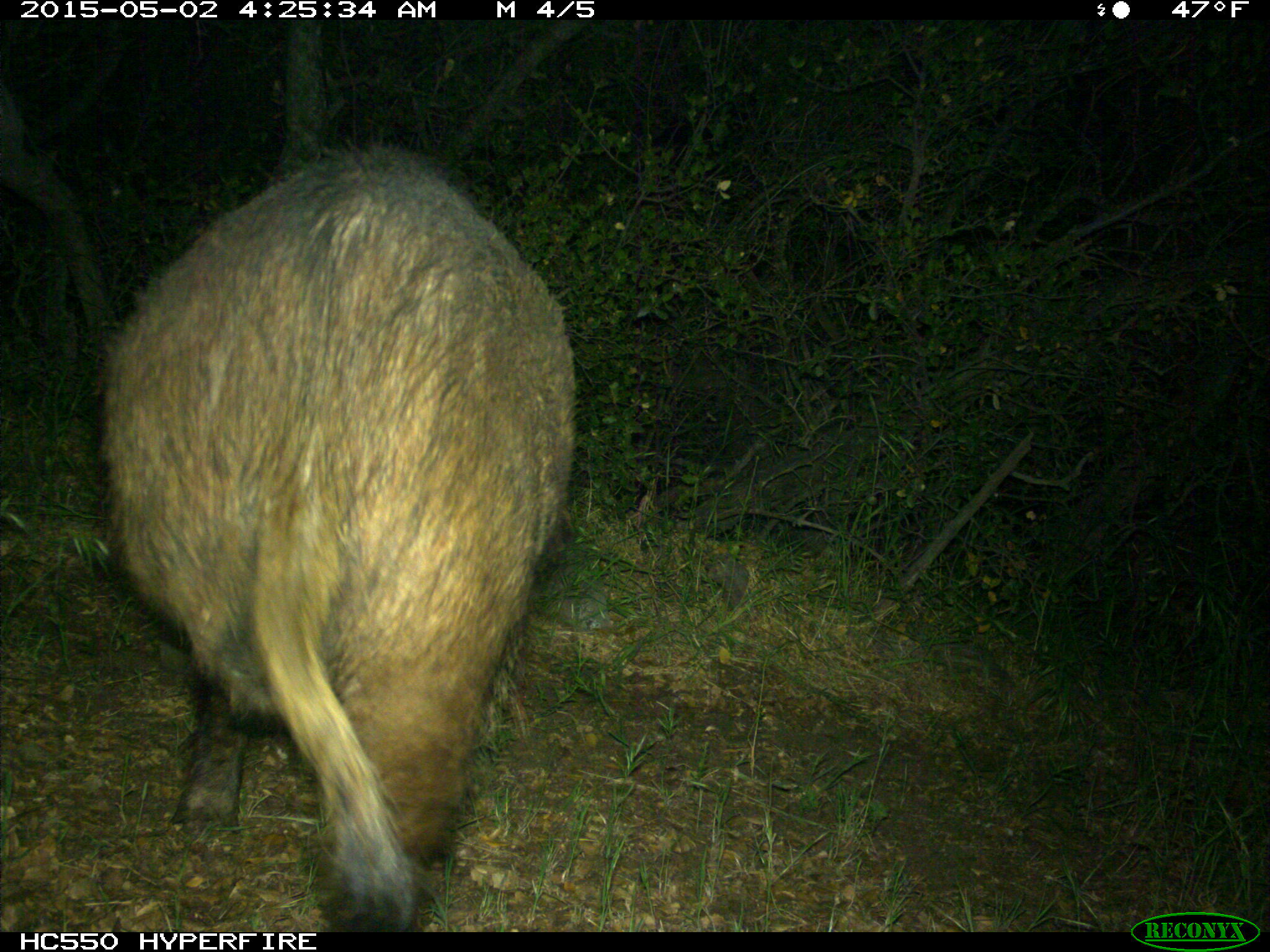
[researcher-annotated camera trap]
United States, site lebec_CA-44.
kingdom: Animalia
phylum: Chordata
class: Mammalia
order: Artiodactyla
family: Suidae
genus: Sus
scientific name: Sus scrofa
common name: wild boar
Sus scrofa (wild boar).